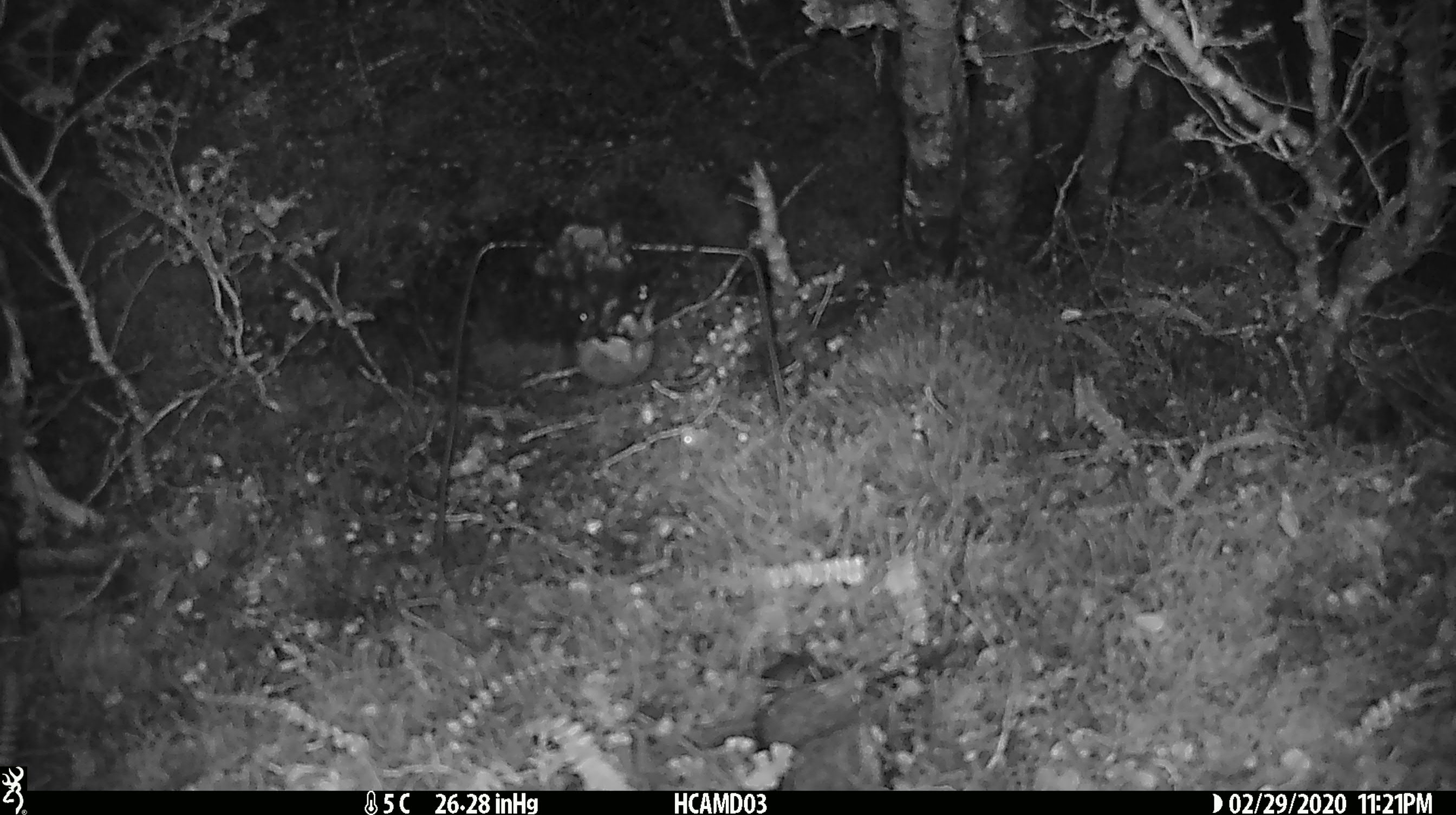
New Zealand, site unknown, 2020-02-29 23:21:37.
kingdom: Animalia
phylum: Chordata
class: Mammalia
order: Rodentia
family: Muridae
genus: Mus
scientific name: Mus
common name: mouse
Mouse (Mus).